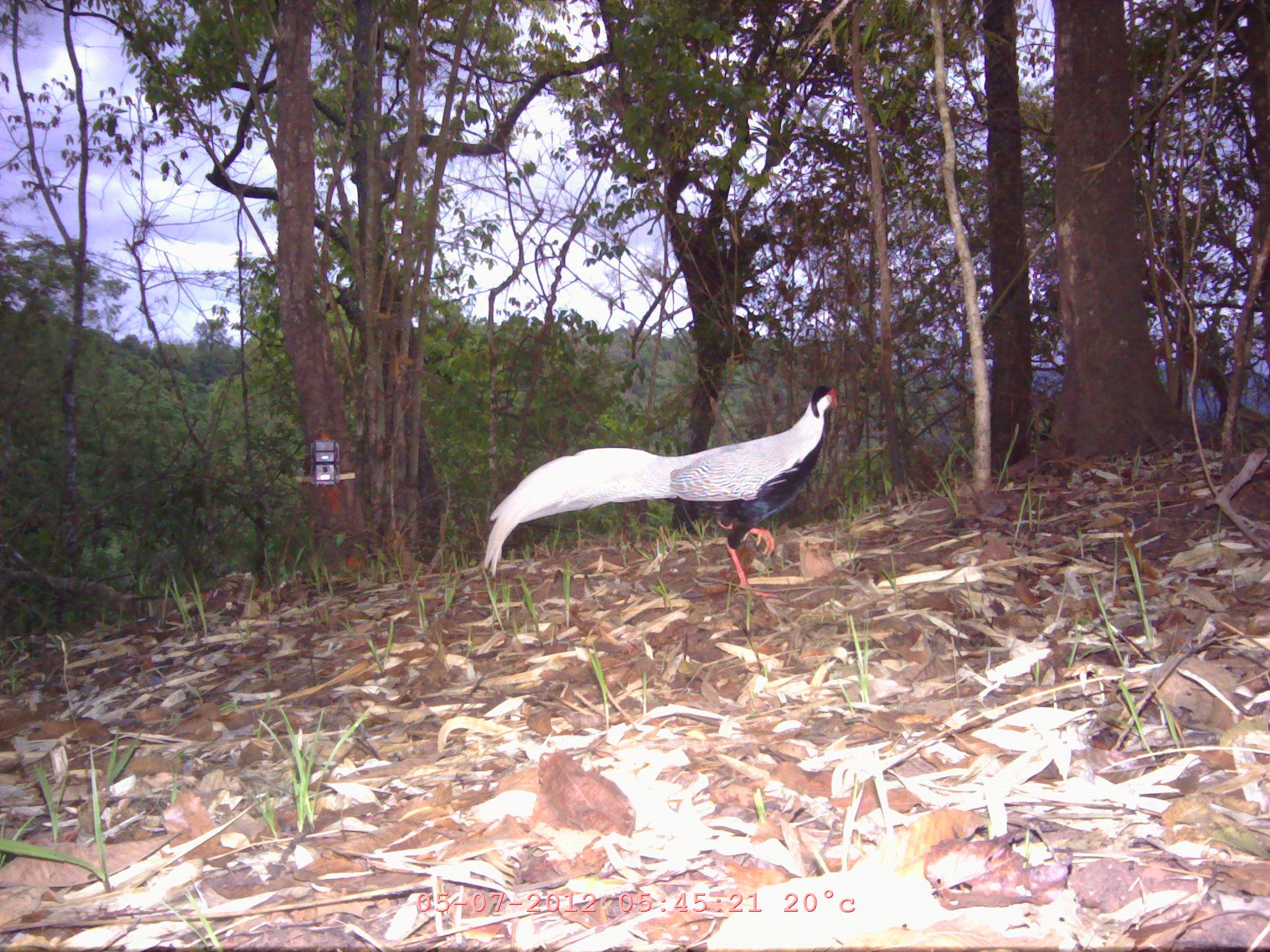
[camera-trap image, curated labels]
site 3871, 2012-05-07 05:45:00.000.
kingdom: Animalia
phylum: Chordata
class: Aves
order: Galliformes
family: Phasianidae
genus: Lophura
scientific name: Lophura nycthemera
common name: silver pheasant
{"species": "Lophura nycthemera (silver pheasant)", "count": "1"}